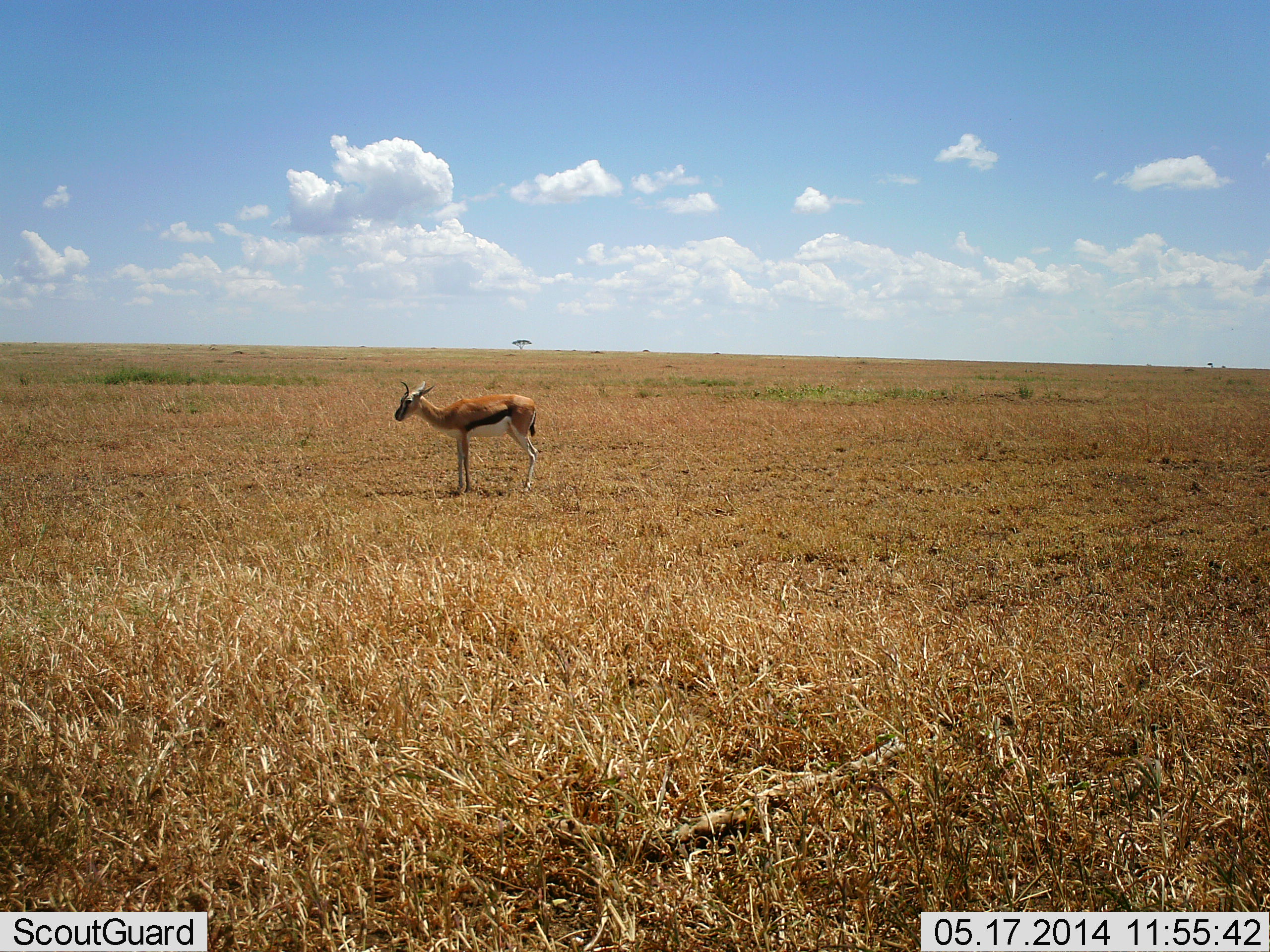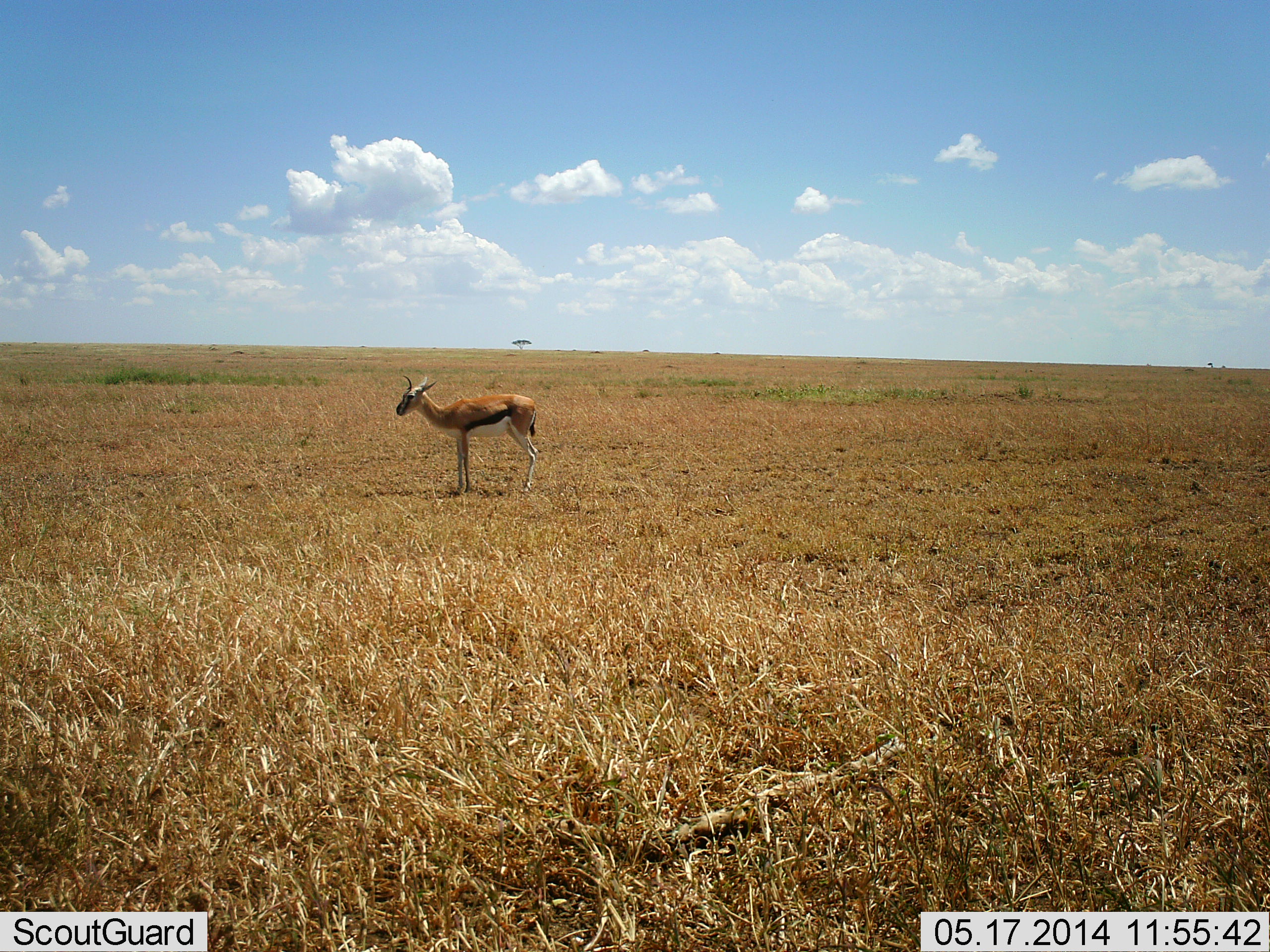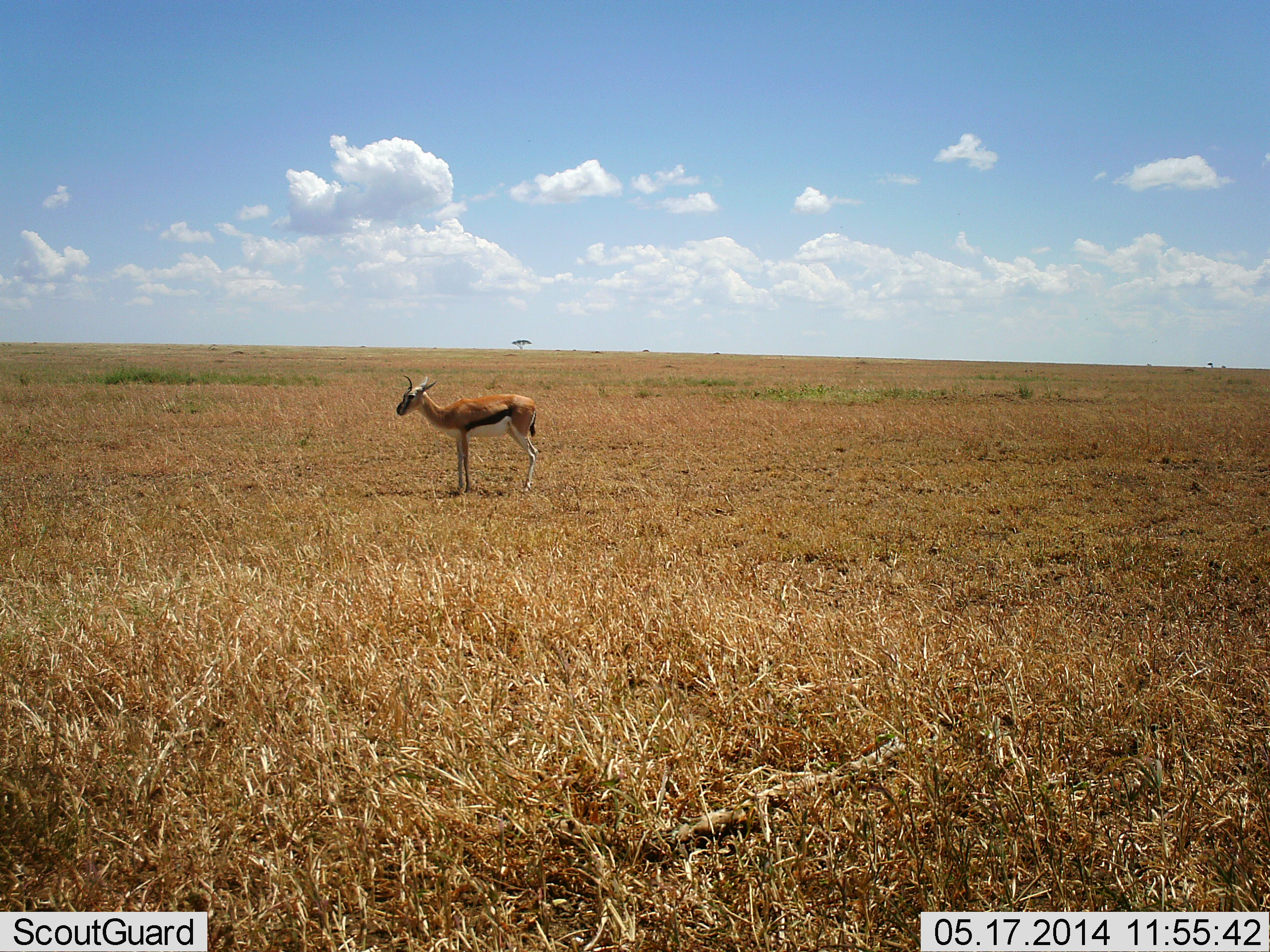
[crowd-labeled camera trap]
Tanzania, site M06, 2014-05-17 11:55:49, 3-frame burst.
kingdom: Animalia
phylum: Chordata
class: Mammalia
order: Artiodactyla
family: Bovidae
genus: Eudorcas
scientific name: Eudorcas thomsonii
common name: thomson's gazelle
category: gazellethomsons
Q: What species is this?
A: Gazellethomsons (thomson's gazelle) (Eudorcas thomsonii).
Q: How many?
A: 1.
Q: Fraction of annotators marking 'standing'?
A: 100%.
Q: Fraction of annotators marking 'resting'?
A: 0%.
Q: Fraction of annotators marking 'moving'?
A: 0%.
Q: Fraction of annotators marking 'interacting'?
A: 0%.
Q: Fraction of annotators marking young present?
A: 0%.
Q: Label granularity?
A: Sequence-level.